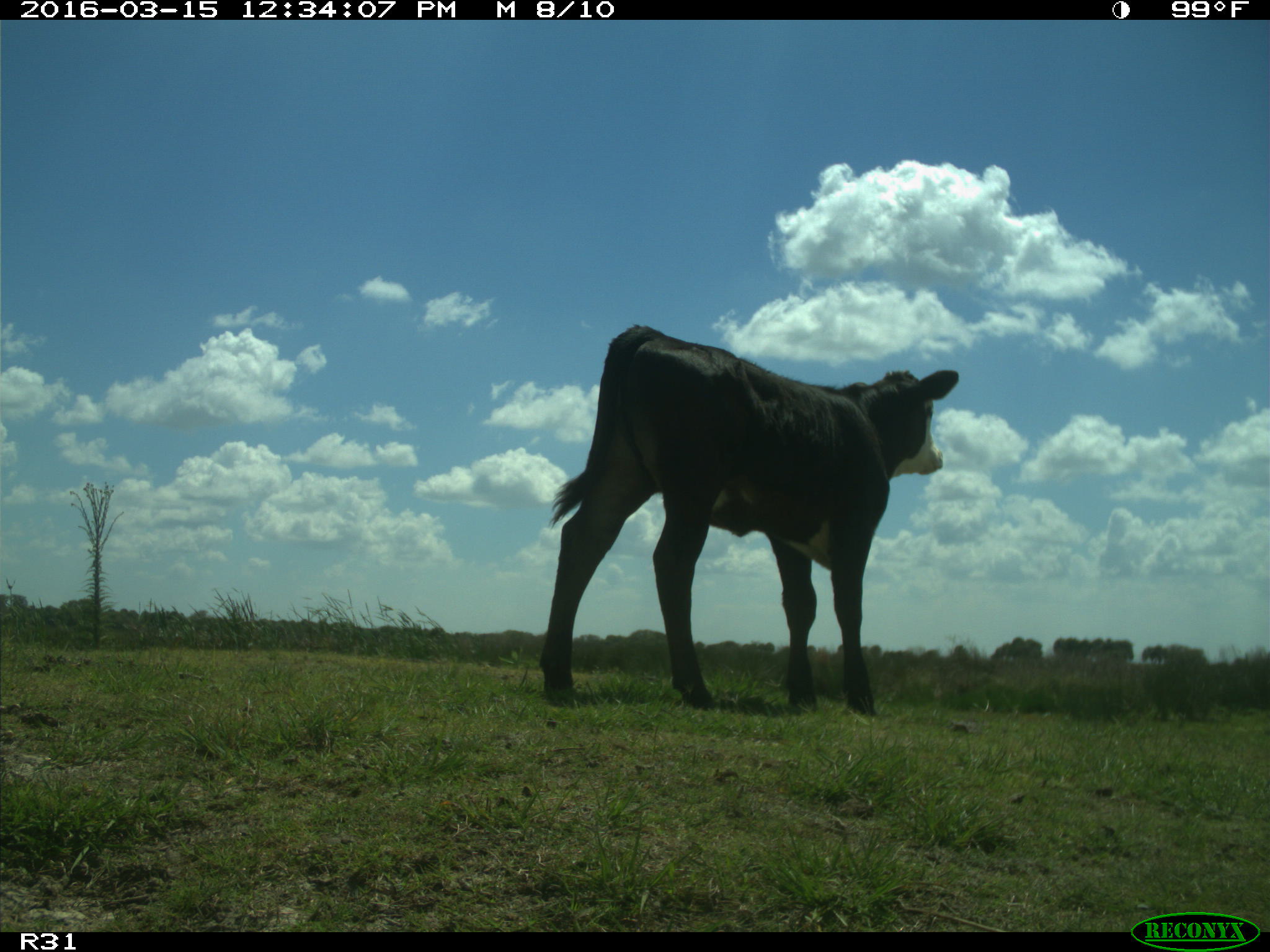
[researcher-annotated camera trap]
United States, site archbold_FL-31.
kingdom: Animalia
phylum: Chordata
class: Mammalia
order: Artiodactyla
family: Bovidae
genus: Bos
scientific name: Bos taurus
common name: domestic cow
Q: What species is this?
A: Bos taurus (domestic cow).